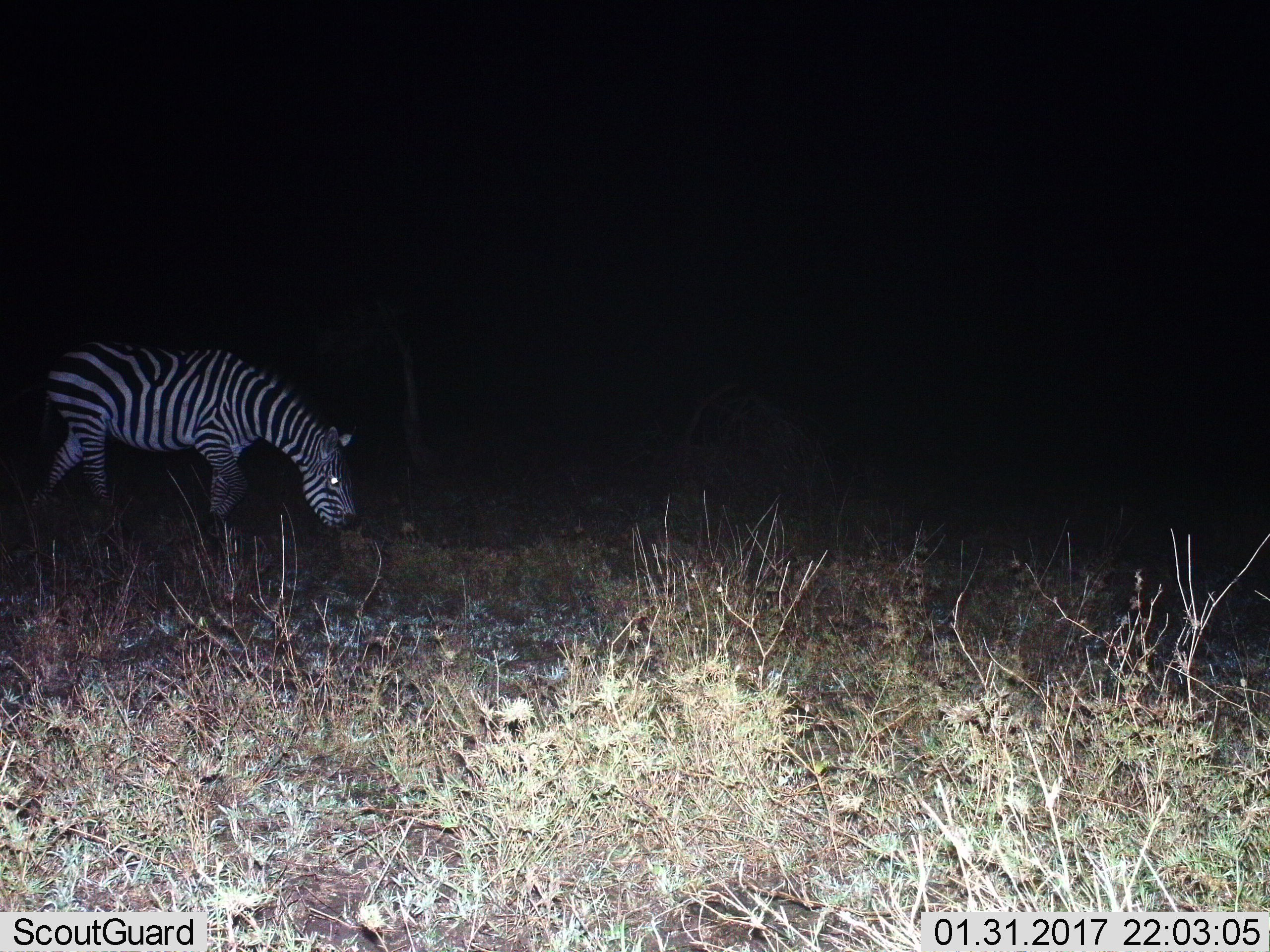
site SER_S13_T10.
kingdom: Animalia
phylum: Chordata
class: Mammalia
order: Perissodactyla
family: Equidae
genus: Equus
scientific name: Equus quagga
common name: plains zebra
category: zebraplains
Zebraplains (plains zebra) (Equus quagga), count 1. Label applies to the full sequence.